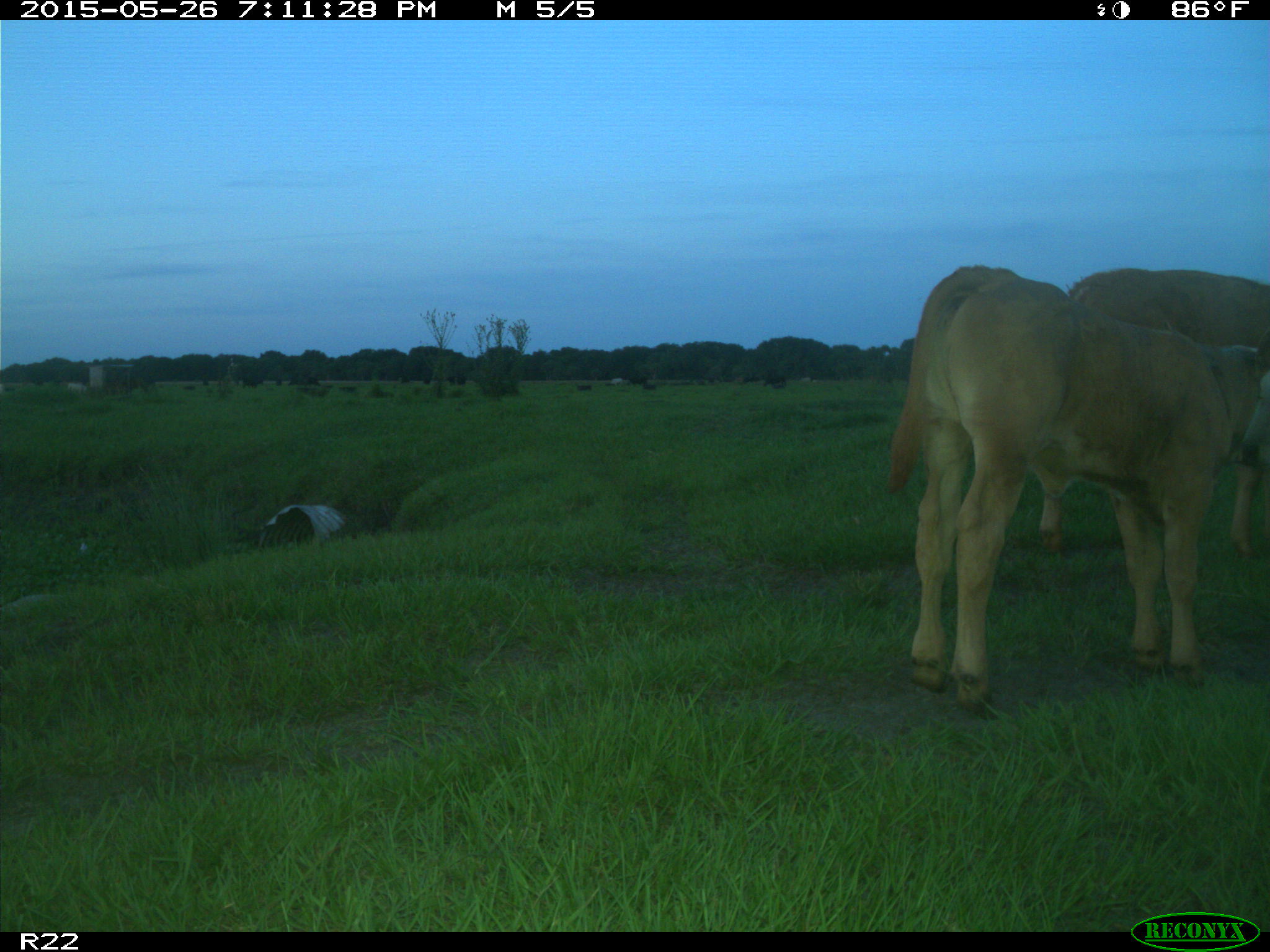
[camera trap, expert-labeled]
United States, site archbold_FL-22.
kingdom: Animalia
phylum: Chordata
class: Mammalia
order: Artiodactyla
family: Bovidae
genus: Bos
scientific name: Bos taurus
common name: domestic cow